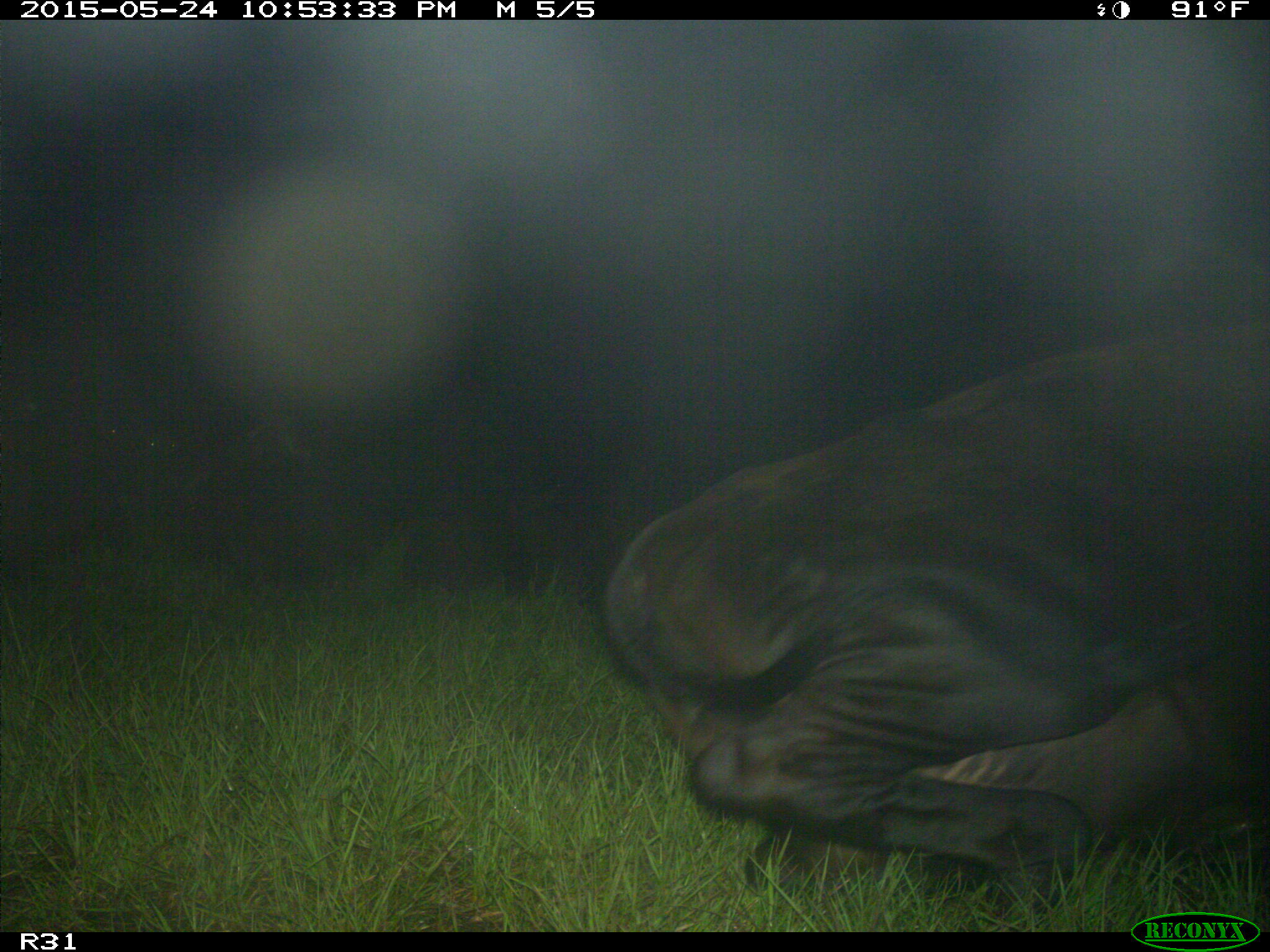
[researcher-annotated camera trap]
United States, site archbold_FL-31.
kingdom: Animalia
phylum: Chordata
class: Mammalia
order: Artiodactyla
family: Bovidae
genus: Bos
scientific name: Bos taurus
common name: domestic cow